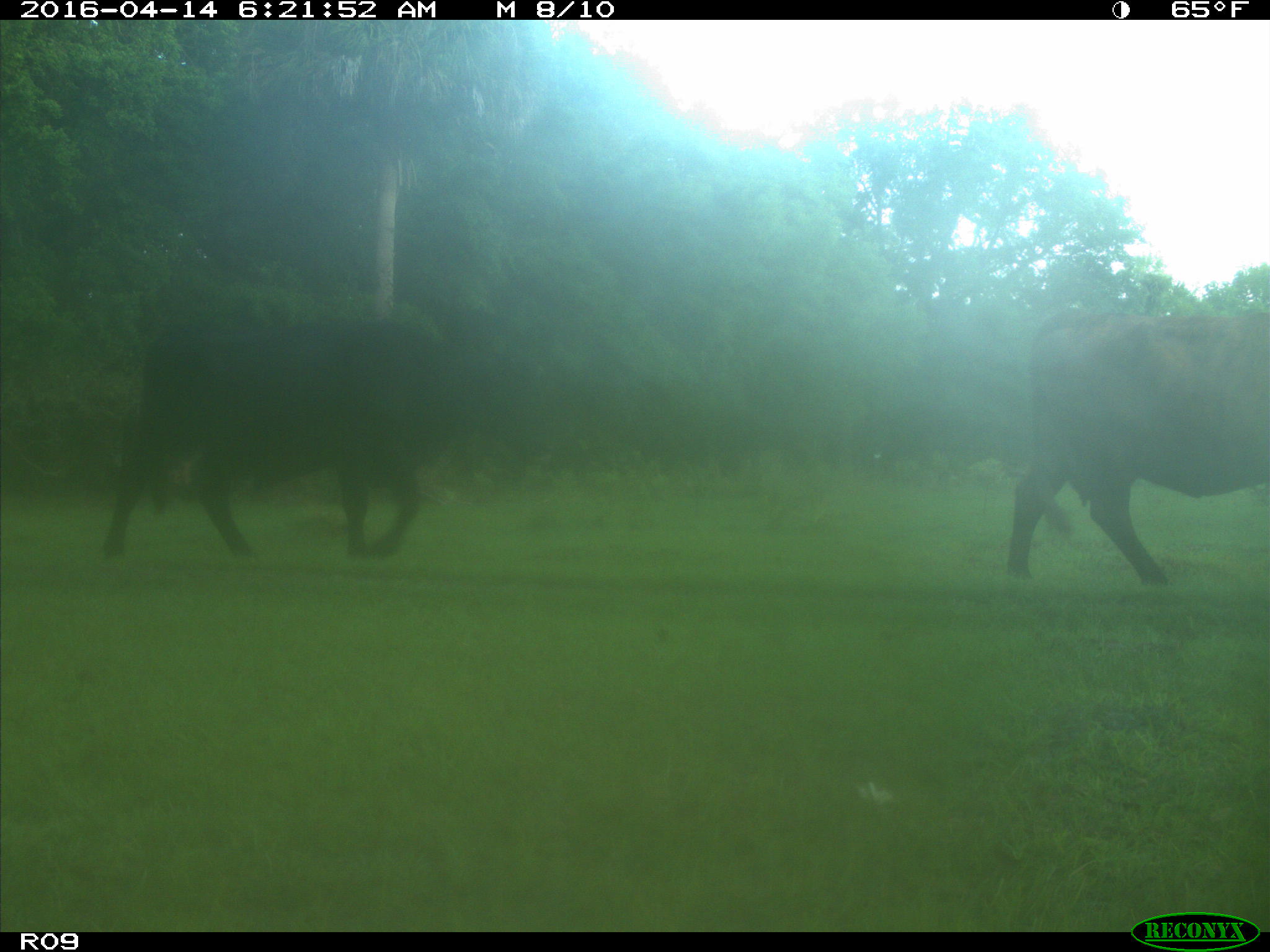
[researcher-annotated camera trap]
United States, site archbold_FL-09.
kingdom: Animalia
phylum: Chordata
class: Mammalia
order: Artiodactyla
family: Bovidae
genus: Bos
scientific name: Bos taurus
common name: domestic cow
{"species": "Bos taurus (domestic cow)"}